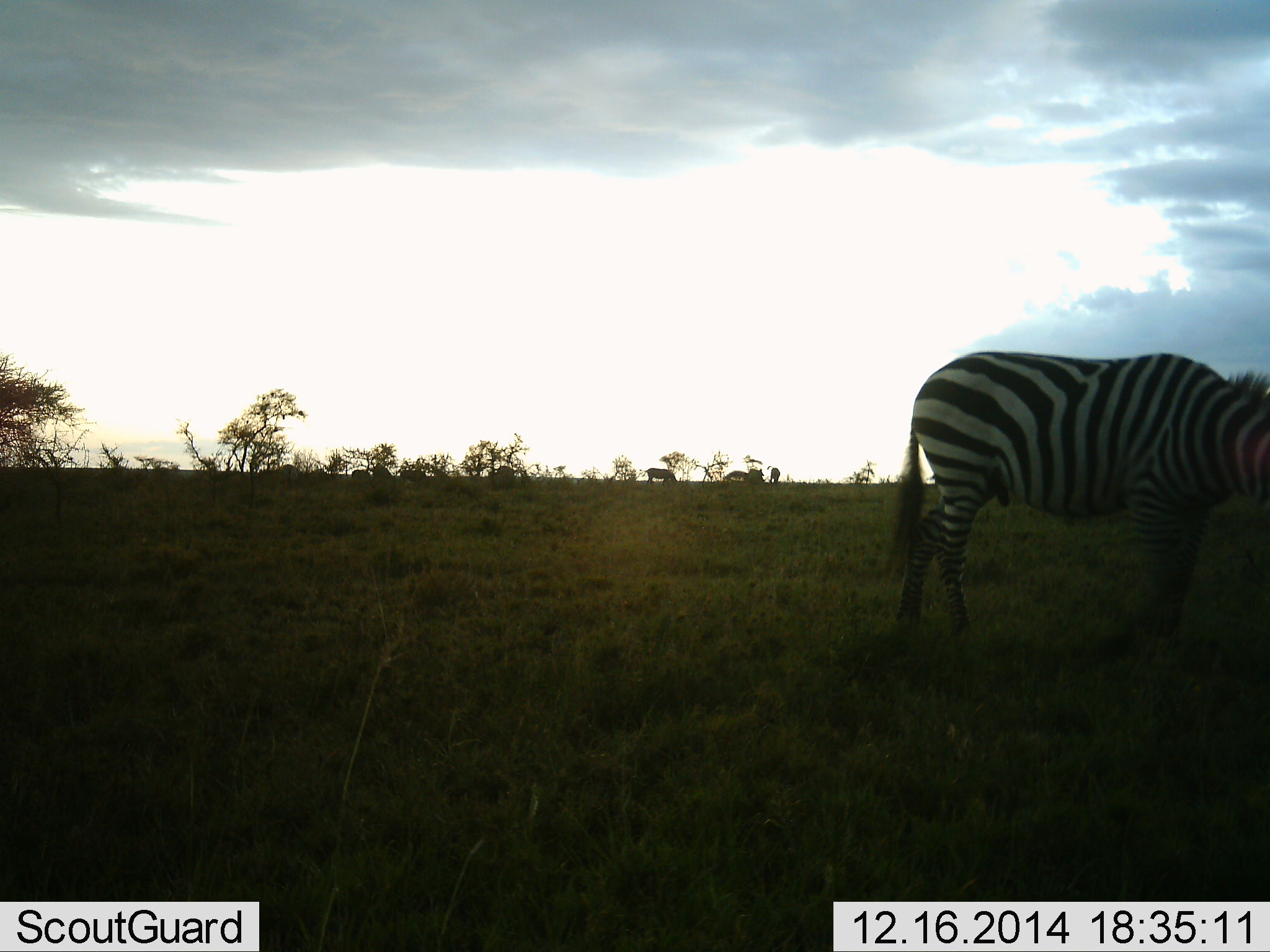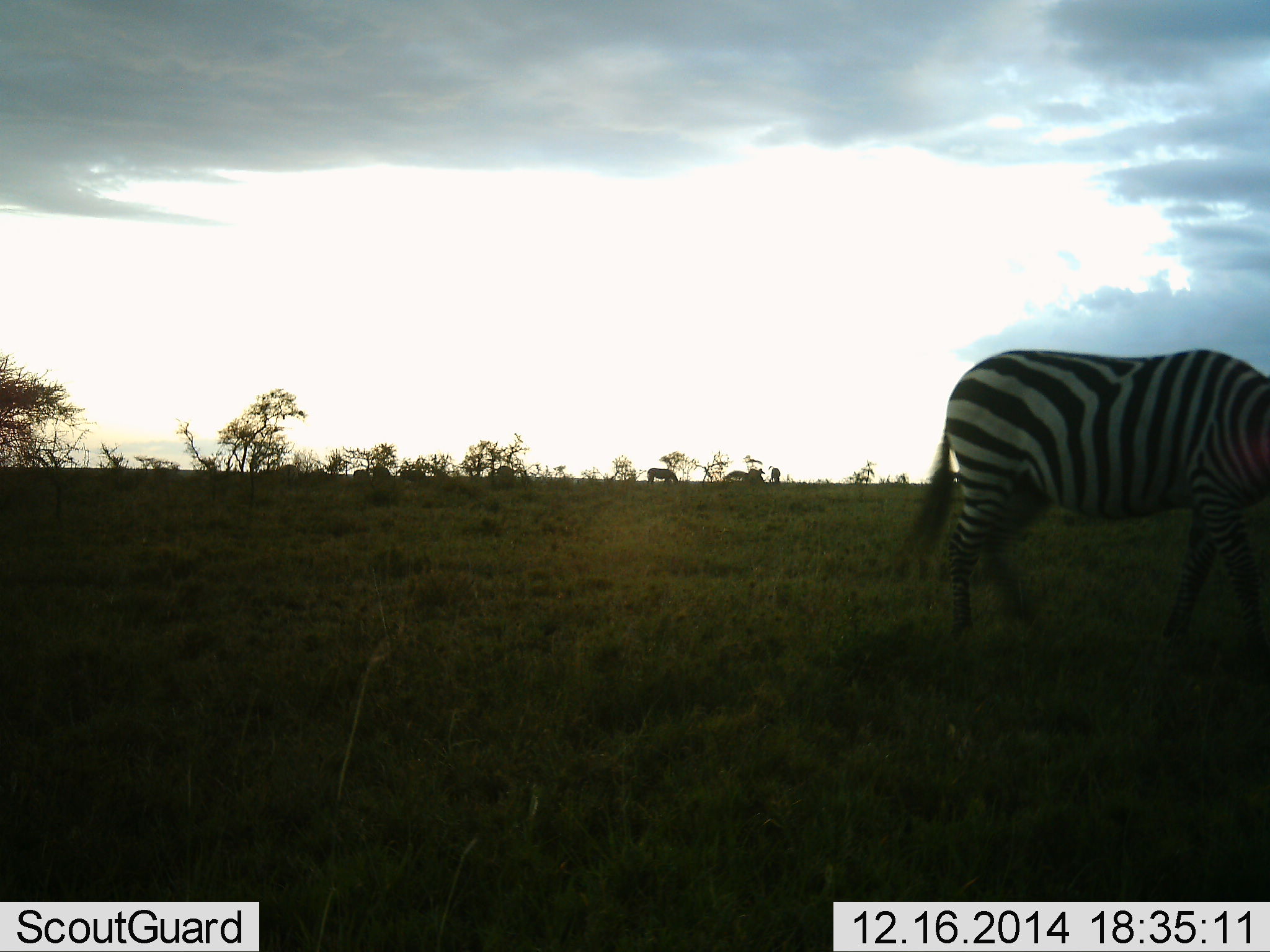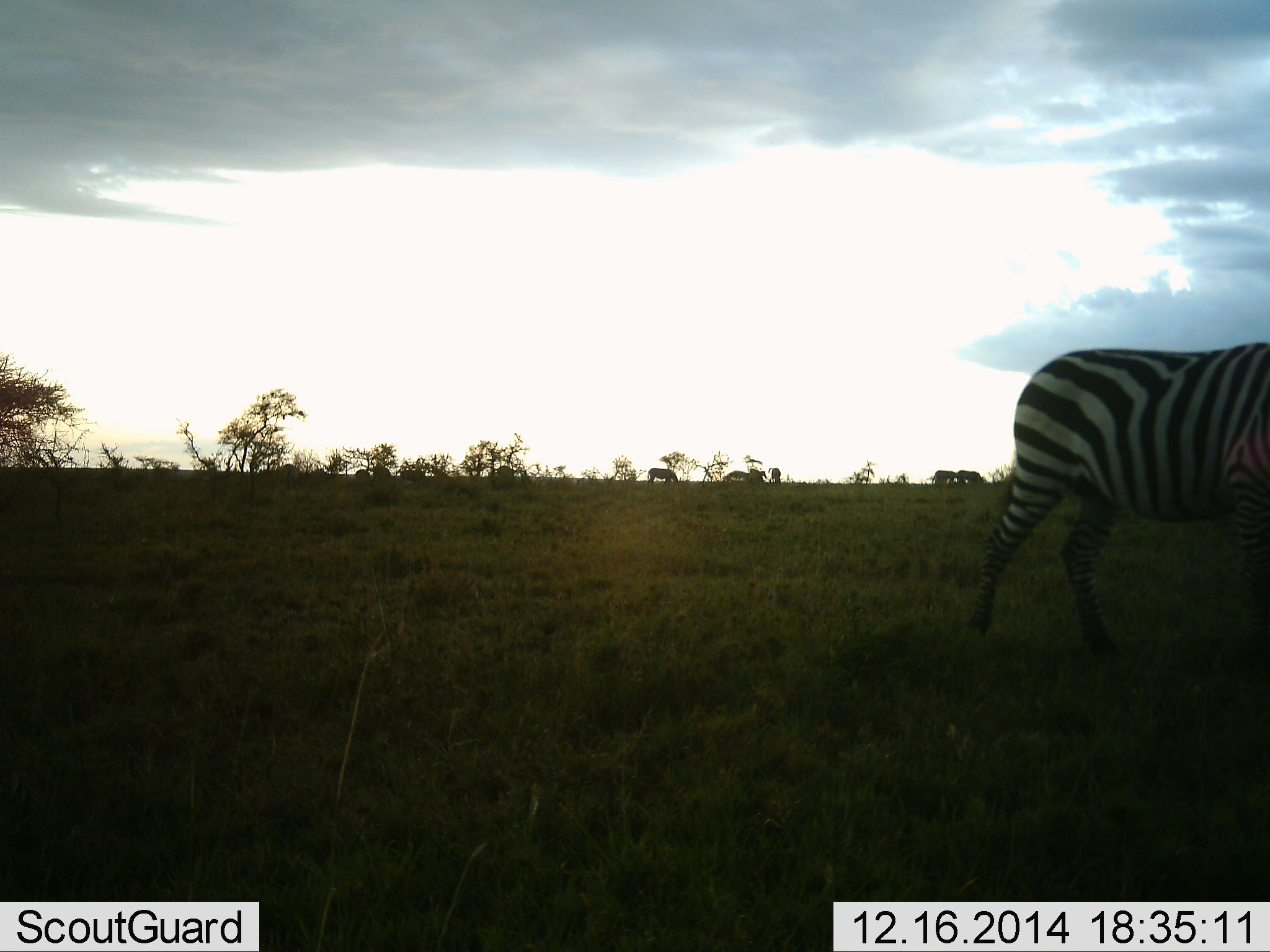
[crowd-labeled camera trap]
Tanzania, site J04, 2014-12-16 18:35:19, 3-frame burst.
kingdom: Animalia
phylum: Chordata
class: Mammalia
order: Perissodactyla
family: Equidae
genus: Equus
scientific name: Equus quagga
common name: plains zebra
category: zebra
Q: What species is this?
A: Zebra (plains zebra) (Equus quagga).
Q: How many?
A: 6.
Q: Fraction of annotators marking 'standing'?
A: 40%.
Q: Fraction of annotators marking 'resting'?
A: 0%.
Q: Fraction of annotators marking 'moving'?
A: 60%.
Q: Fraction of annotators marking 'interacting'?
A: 0%.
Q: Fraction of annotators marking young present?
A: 0%.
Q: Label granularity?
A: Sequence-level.